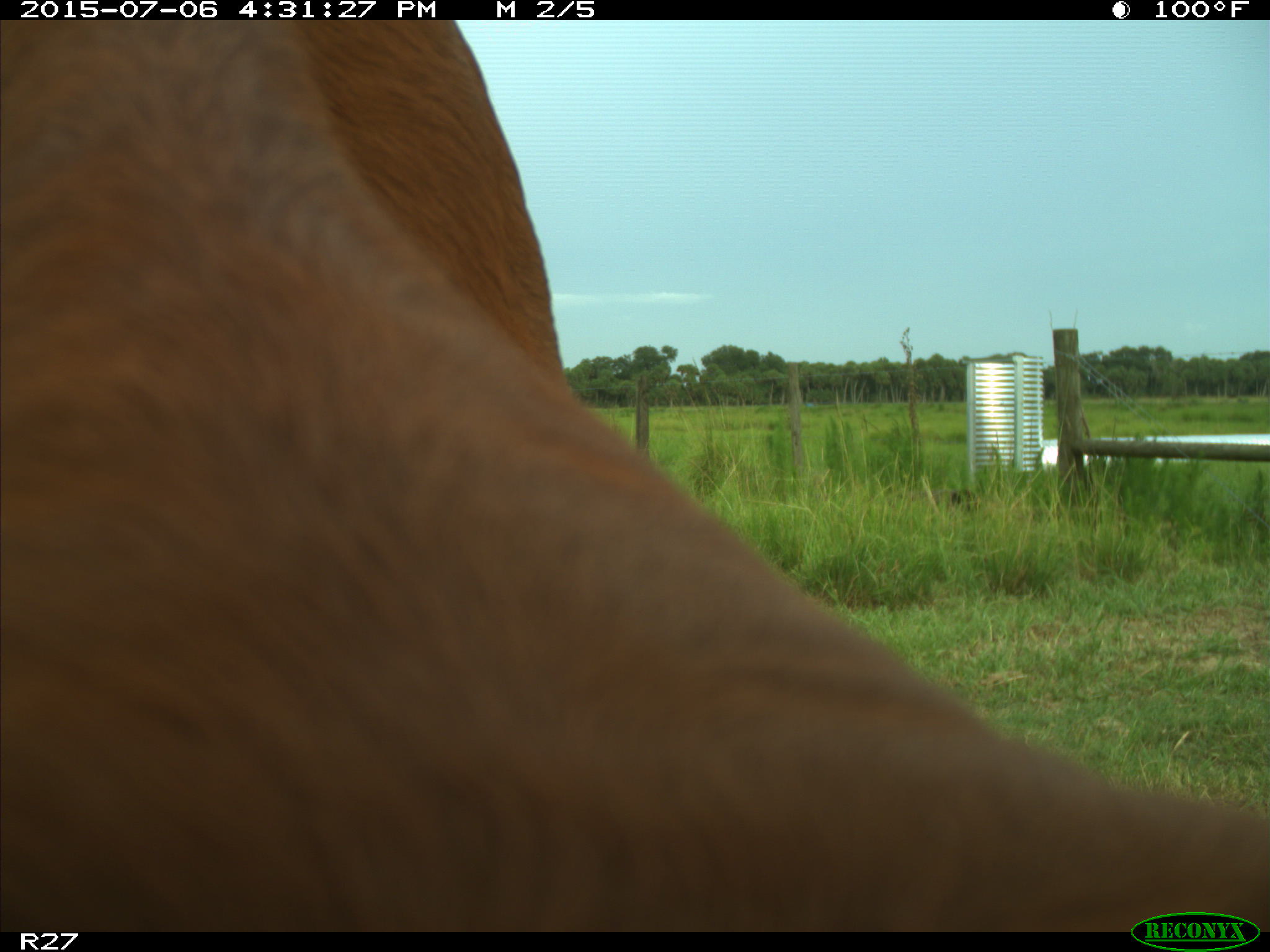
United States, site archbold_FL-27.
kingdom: Animalia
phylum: Chordata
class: Mammalia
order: Artiodactyla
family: Bovidae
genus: Bos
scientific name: Bos taurus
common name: domestic cow